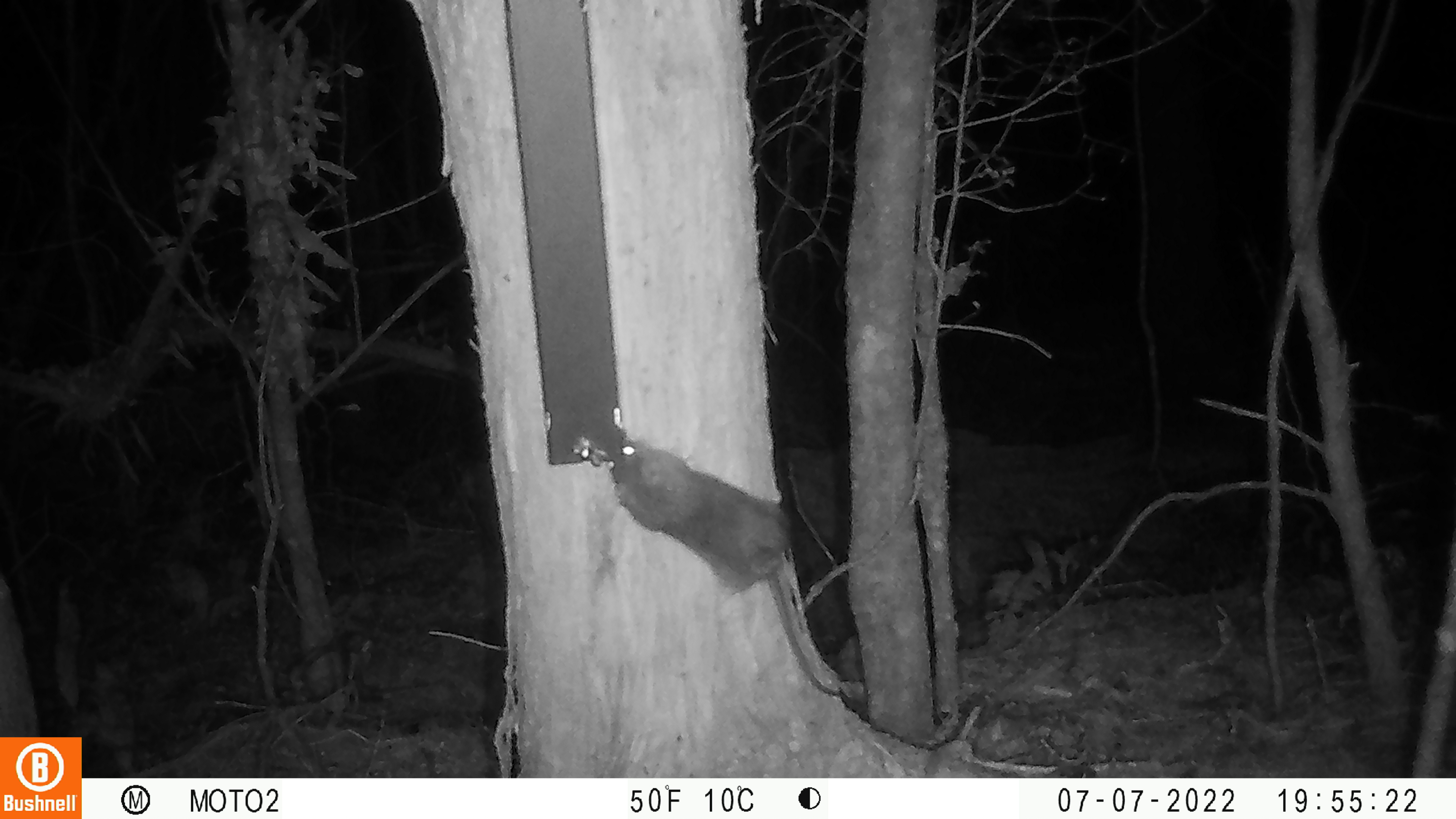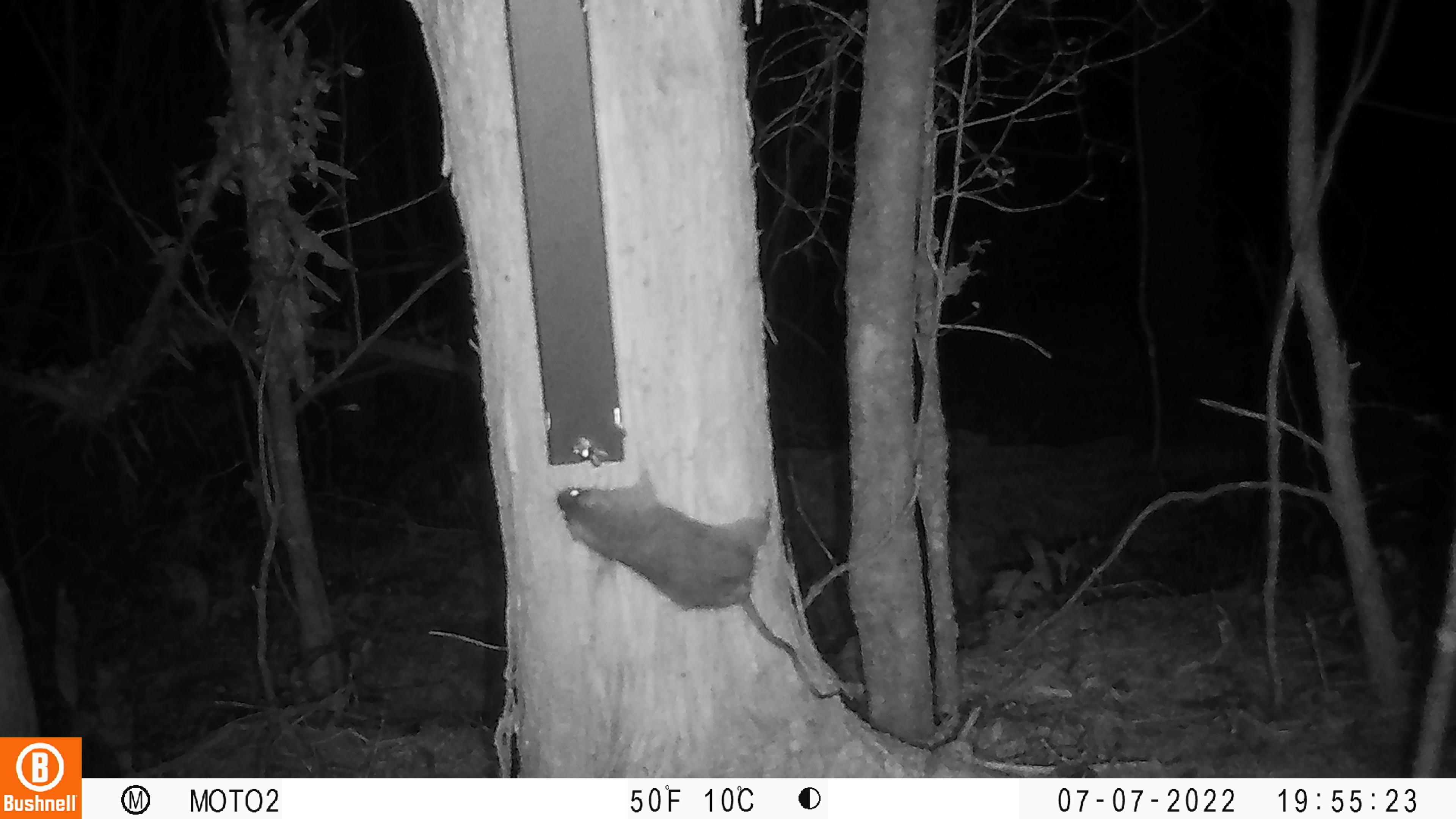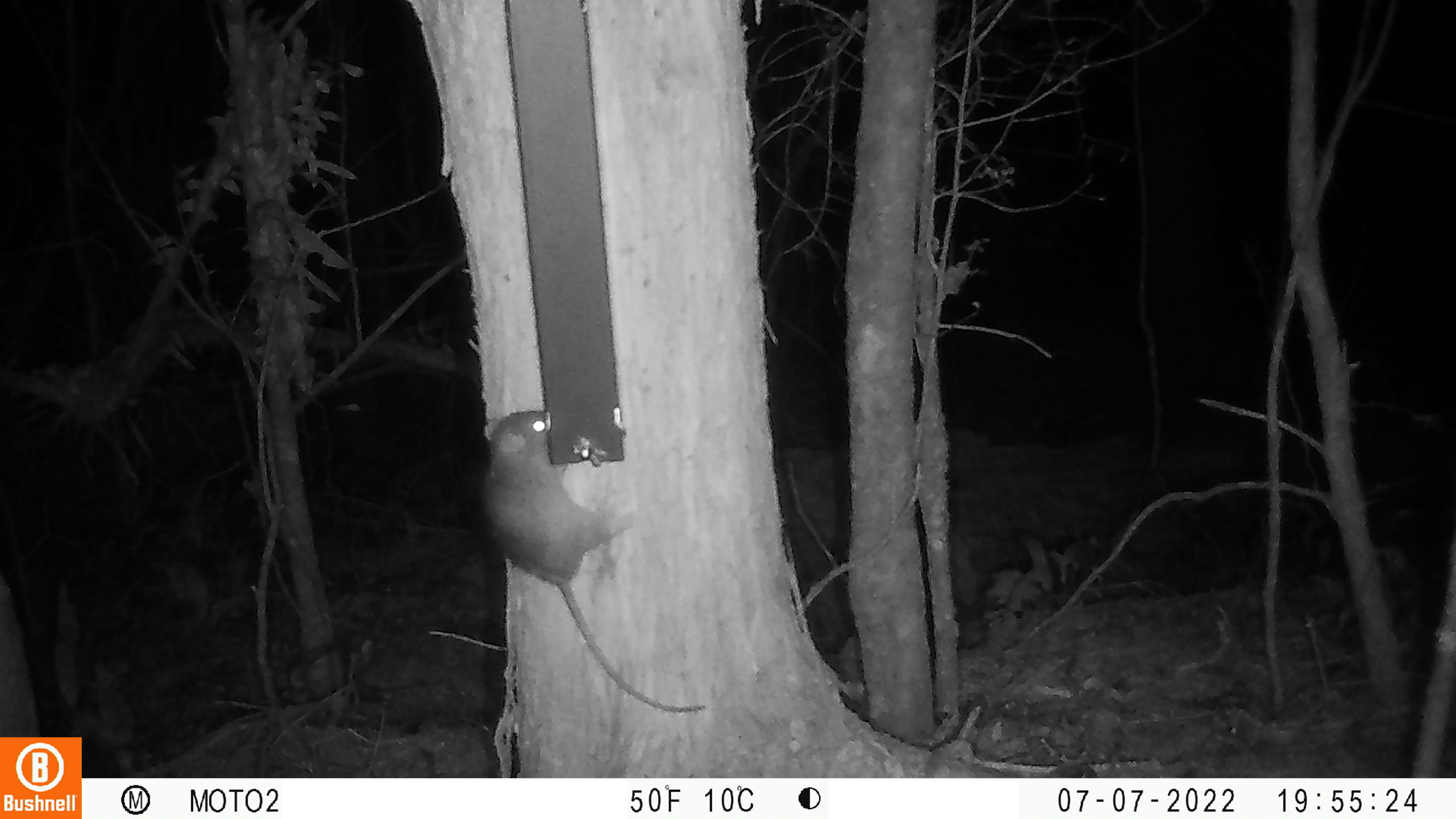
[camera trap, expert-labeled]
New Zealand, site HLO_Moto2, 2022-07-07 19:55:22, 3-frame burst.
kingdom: Animalia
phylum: Chordata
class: Mammalia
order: Rodentia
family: Muridae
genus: Rattus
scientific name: Rattus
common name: rat